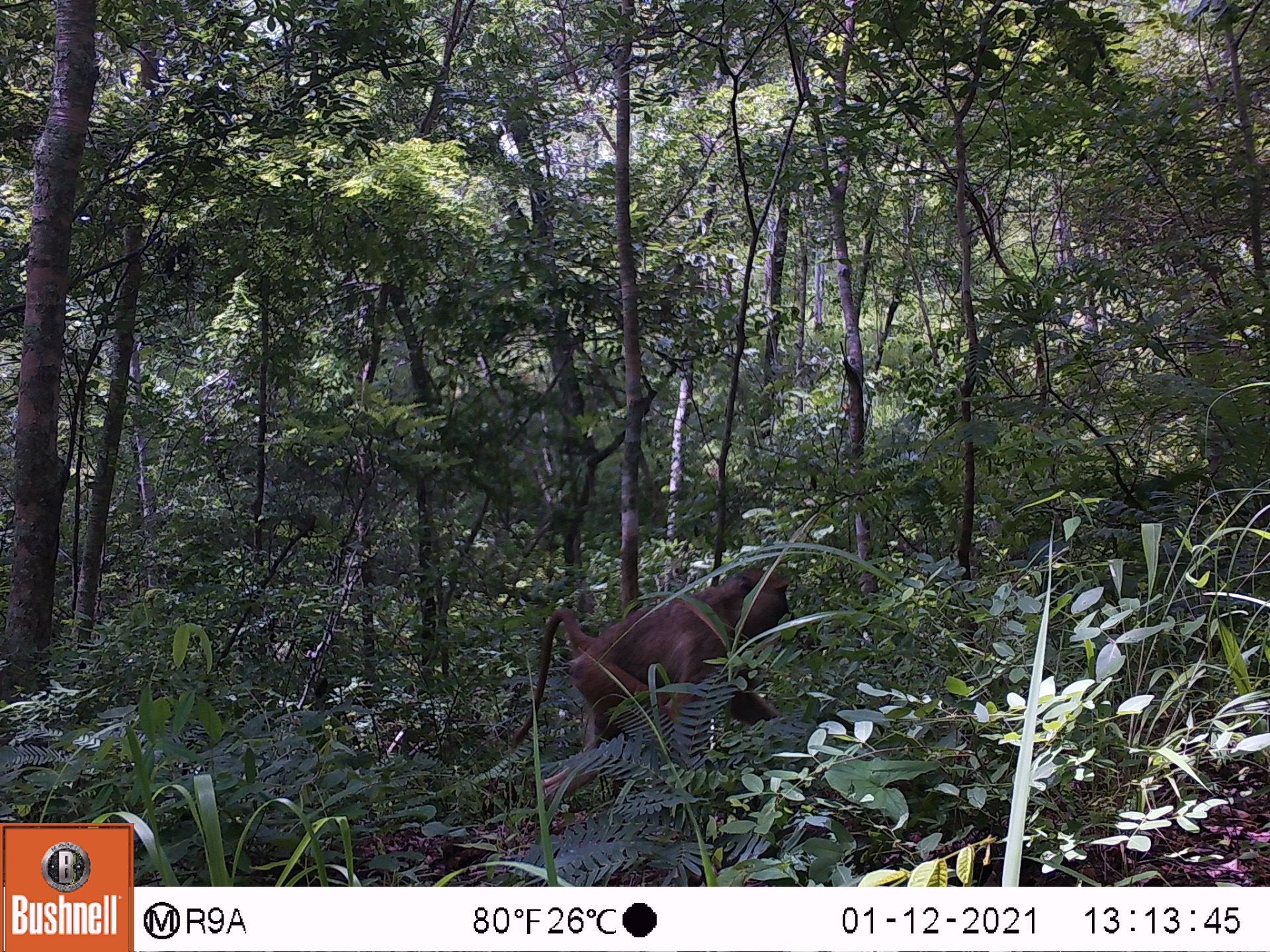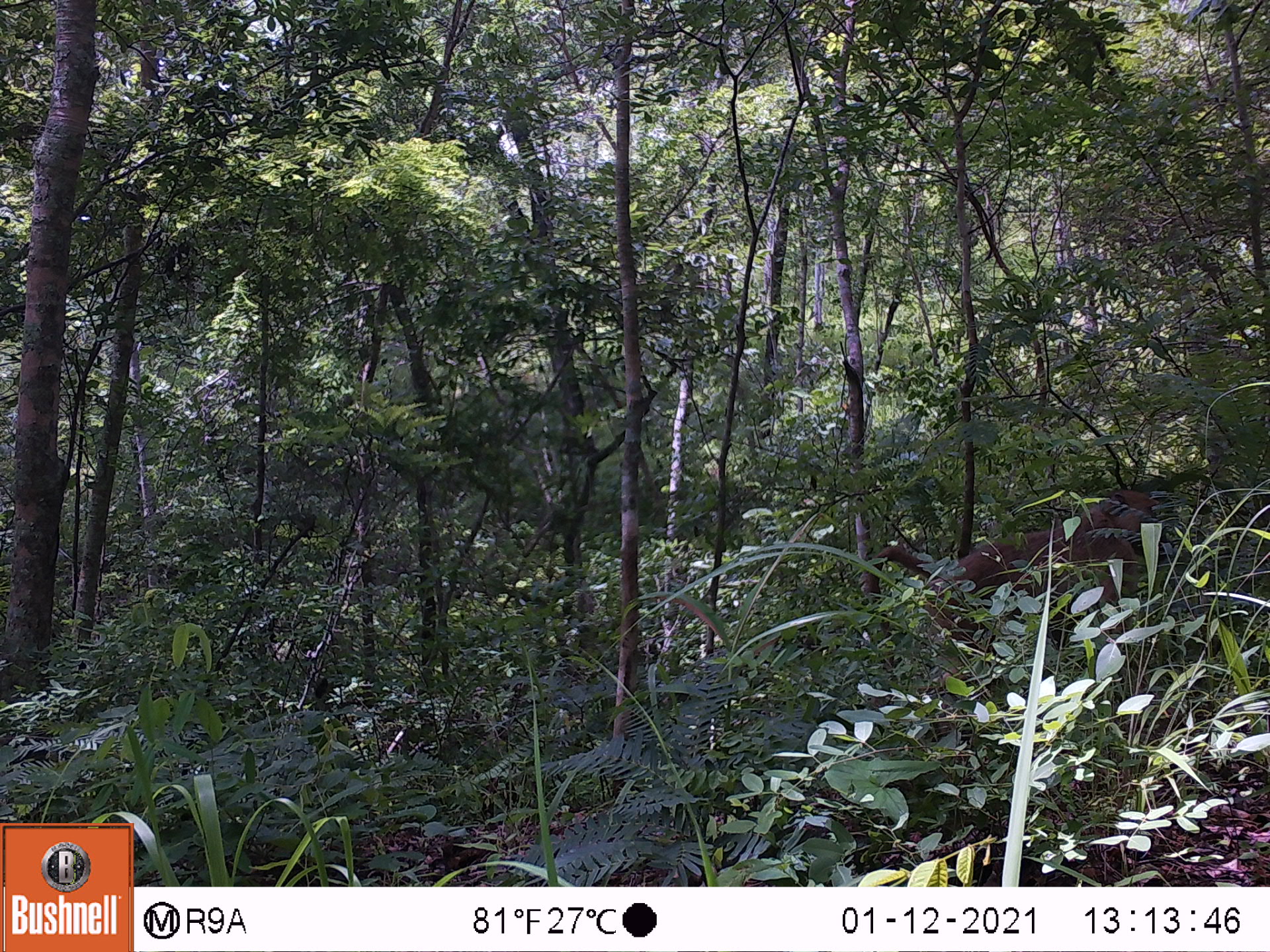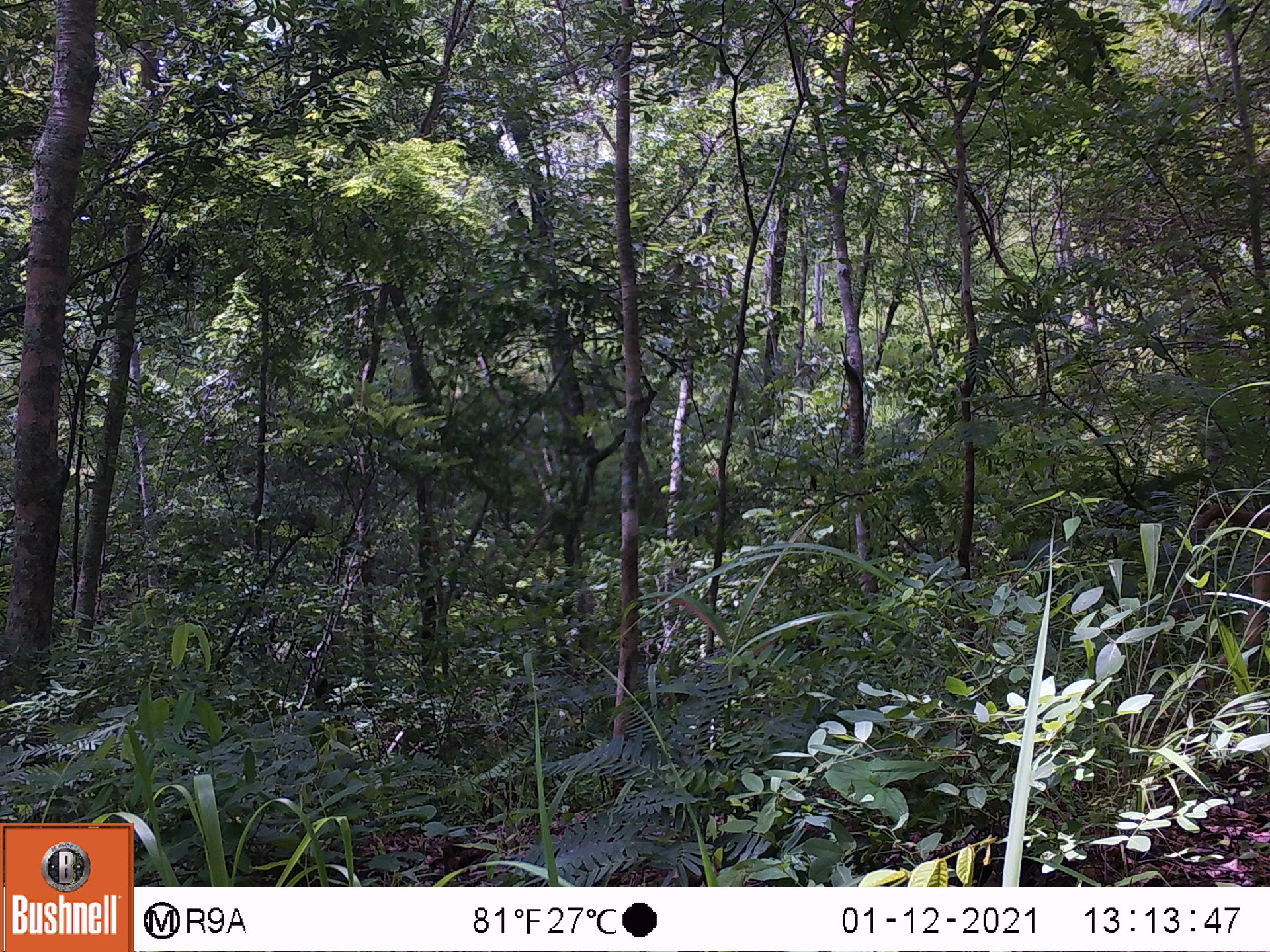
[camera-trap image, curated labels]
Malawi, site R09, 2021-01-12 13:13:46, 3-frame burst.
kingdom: Animalia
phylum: Chordata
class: Mammalia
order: Primates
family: Cercopithecidae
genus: Papio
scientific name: Papio cynocephalus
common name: yellow baboon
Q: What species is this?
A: Yellow baboon (Papio cynocephalus).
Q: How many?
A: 1.